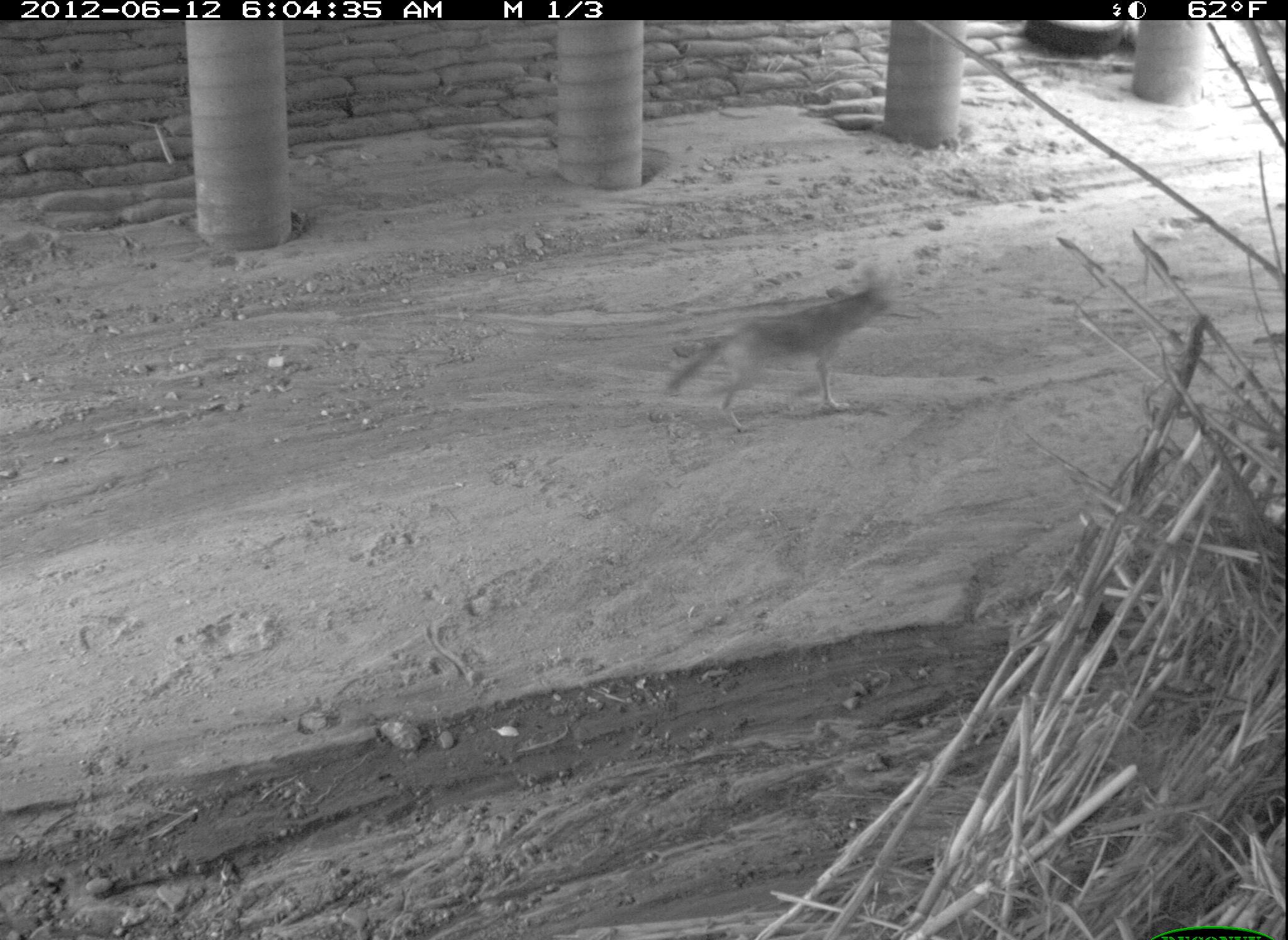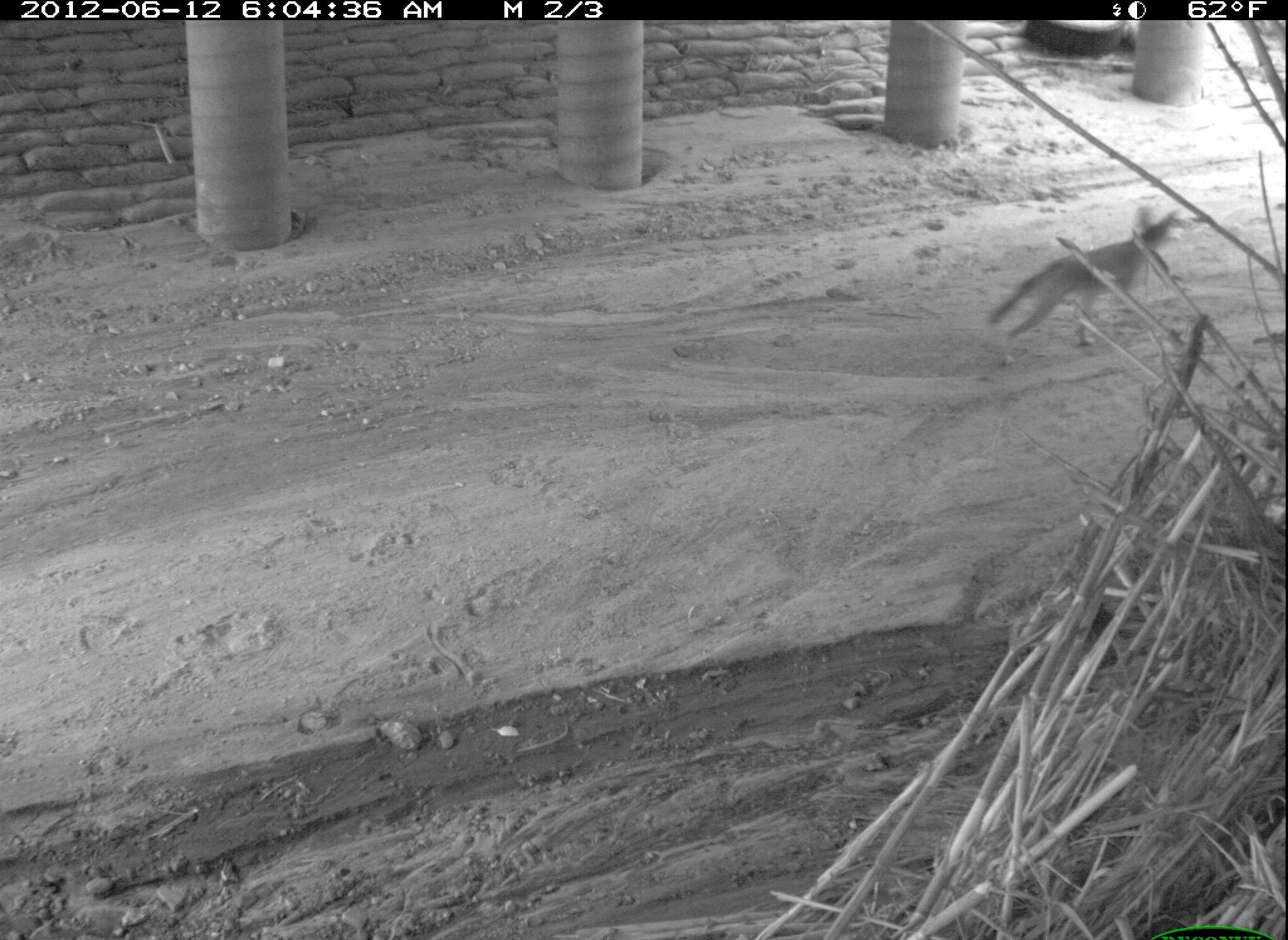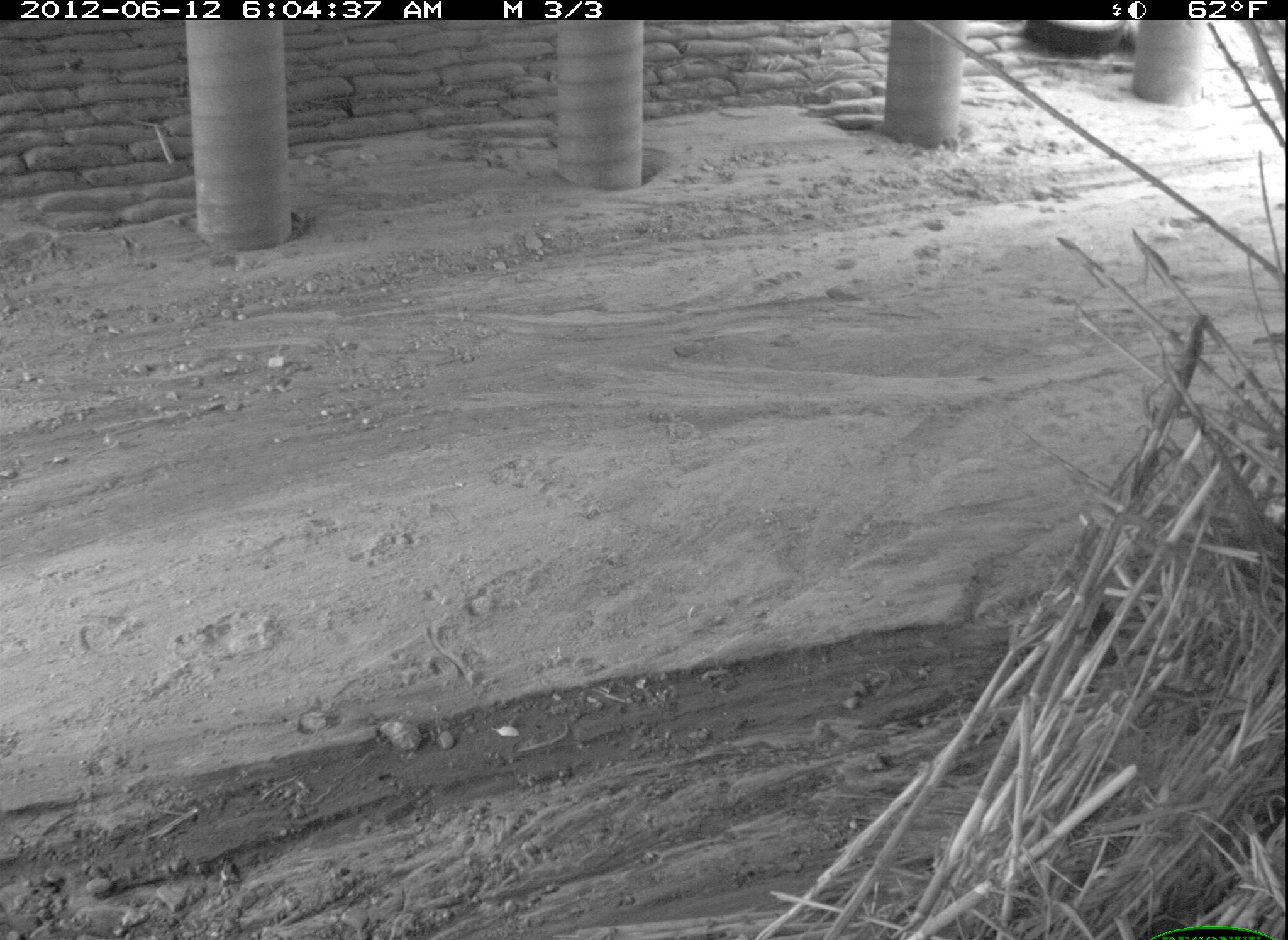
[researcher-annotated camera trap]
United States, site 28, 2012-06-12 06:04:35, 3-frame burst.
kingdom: Animalia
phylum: Chordata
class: Mammalia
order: Carnivora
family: Canidae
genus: Canis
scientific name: Canis latrans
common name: coyote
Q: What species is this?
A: Coyote (Canis latrans).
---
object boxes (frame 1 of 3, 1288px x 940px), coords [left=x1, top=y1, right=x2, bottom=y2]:
coyote: [left=670, top=271, right=908, bottom=443]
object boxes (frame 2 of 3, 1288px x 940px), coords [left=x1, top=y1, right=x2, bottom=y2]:
coyote: [left=980, top=206, right=1193, bottom=367]